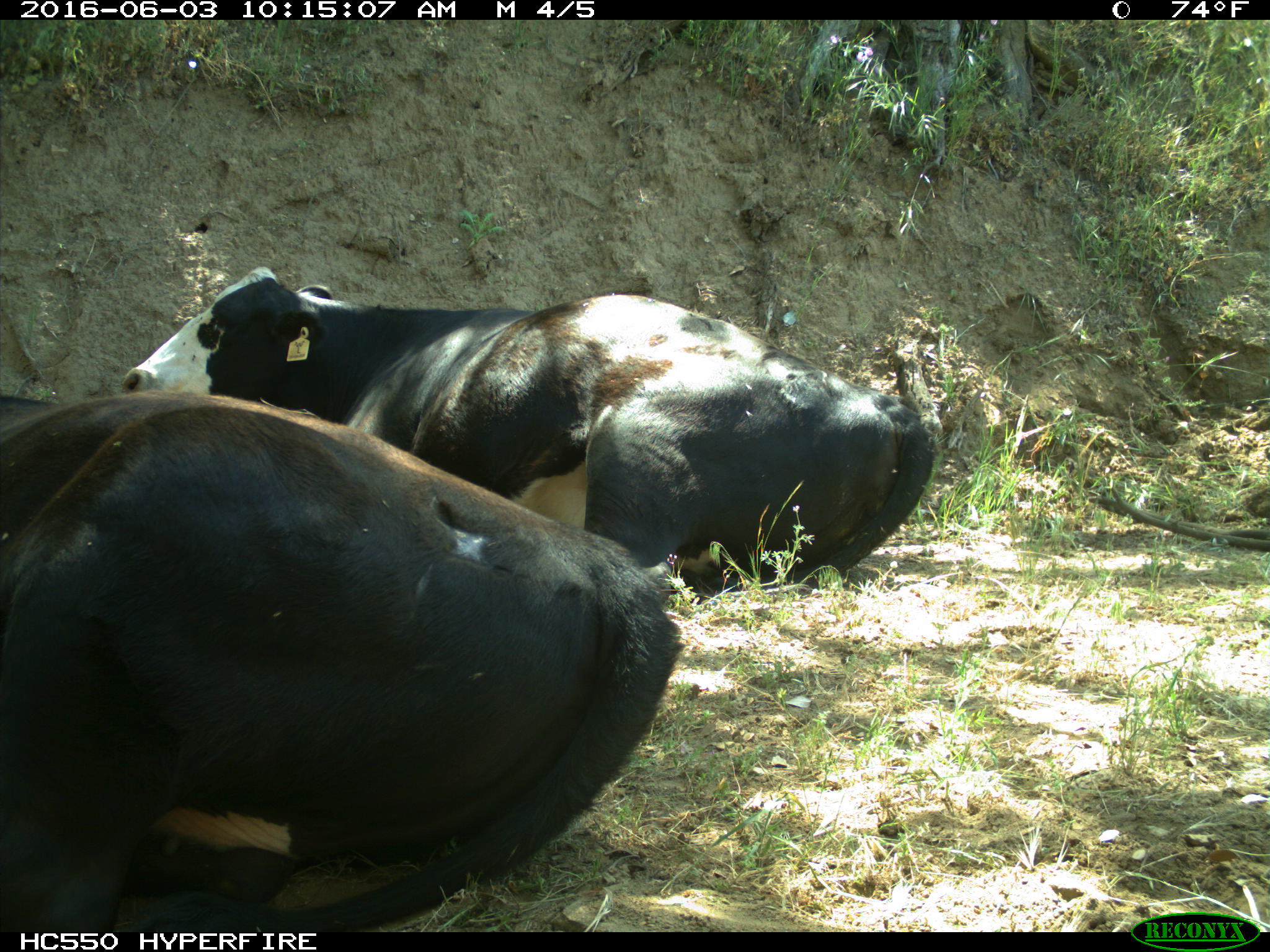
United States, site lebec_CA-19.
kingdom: Animalia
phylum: Chordata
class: Mammalia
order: Artiodactyla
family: Bovidae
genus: Bos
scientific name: Bos taurus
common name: domestic cow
Bos taurus (domestic cow).